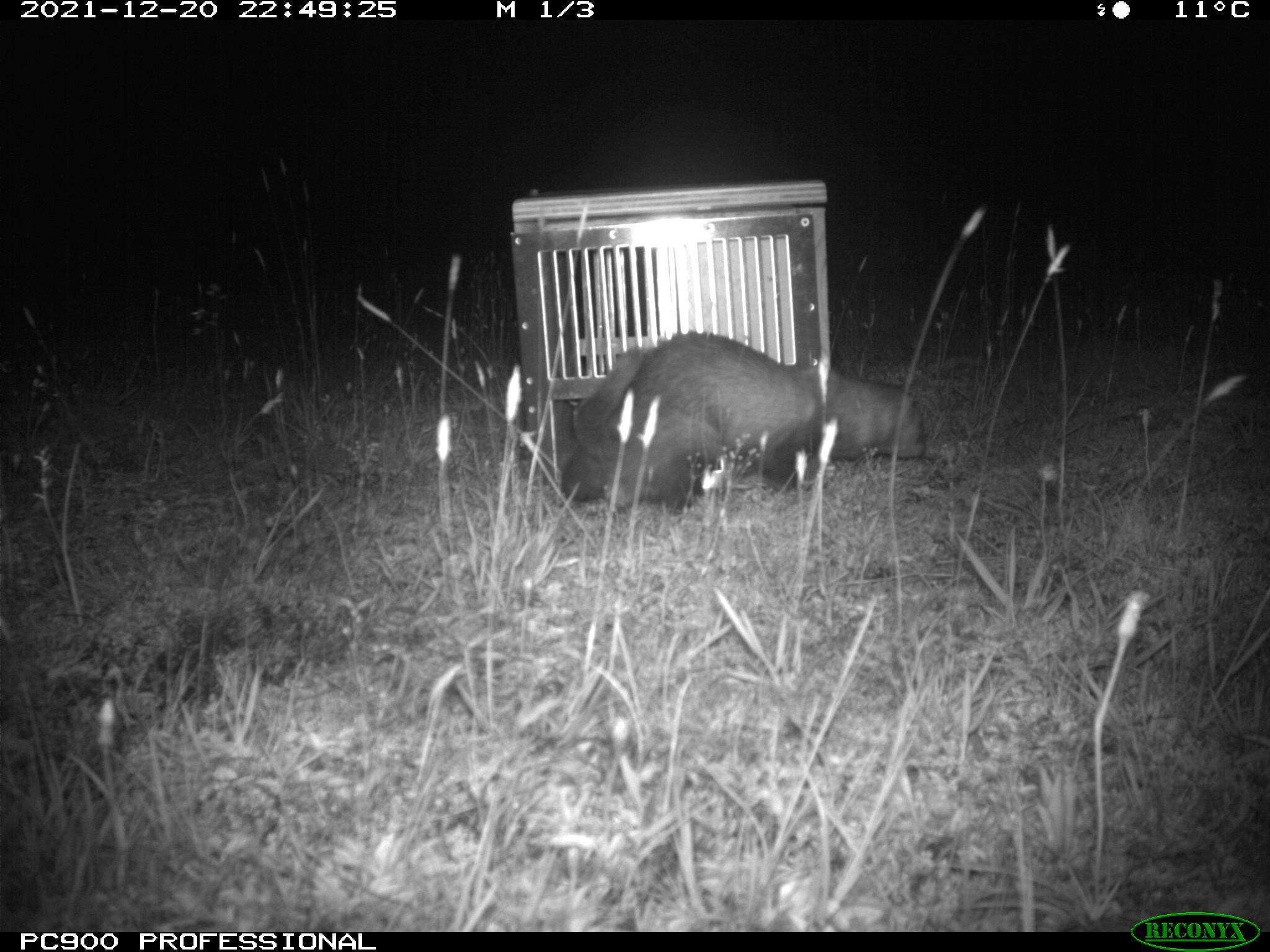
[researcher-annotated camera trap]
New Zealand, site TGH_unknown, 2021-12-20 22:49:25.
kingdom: Animalia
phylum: Chordata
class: Mammalia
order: Carnivora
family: Mustelidae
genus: Mustela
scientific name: Mustela furo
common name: ferret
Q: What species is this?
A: Ferret (Mustela furo).